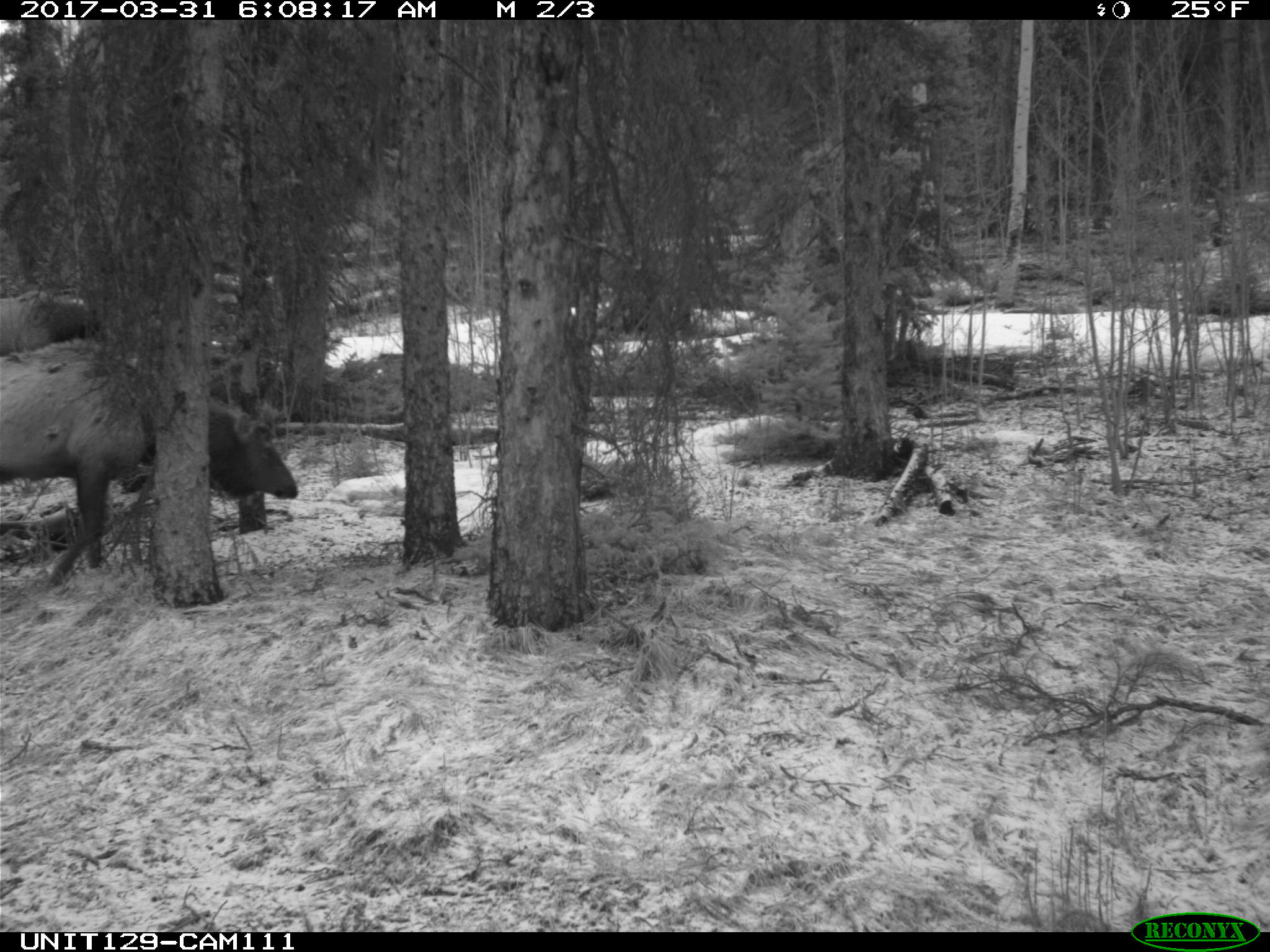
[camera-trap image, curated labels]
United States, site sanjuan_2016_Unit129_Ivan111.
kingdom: Animalia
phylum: Chordata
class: Mammalia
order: Artiodactyla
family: Cervidae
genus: Cervus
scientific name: Cervus elaphus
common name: red deer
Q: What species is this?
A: Cervus elaphus (red deer).